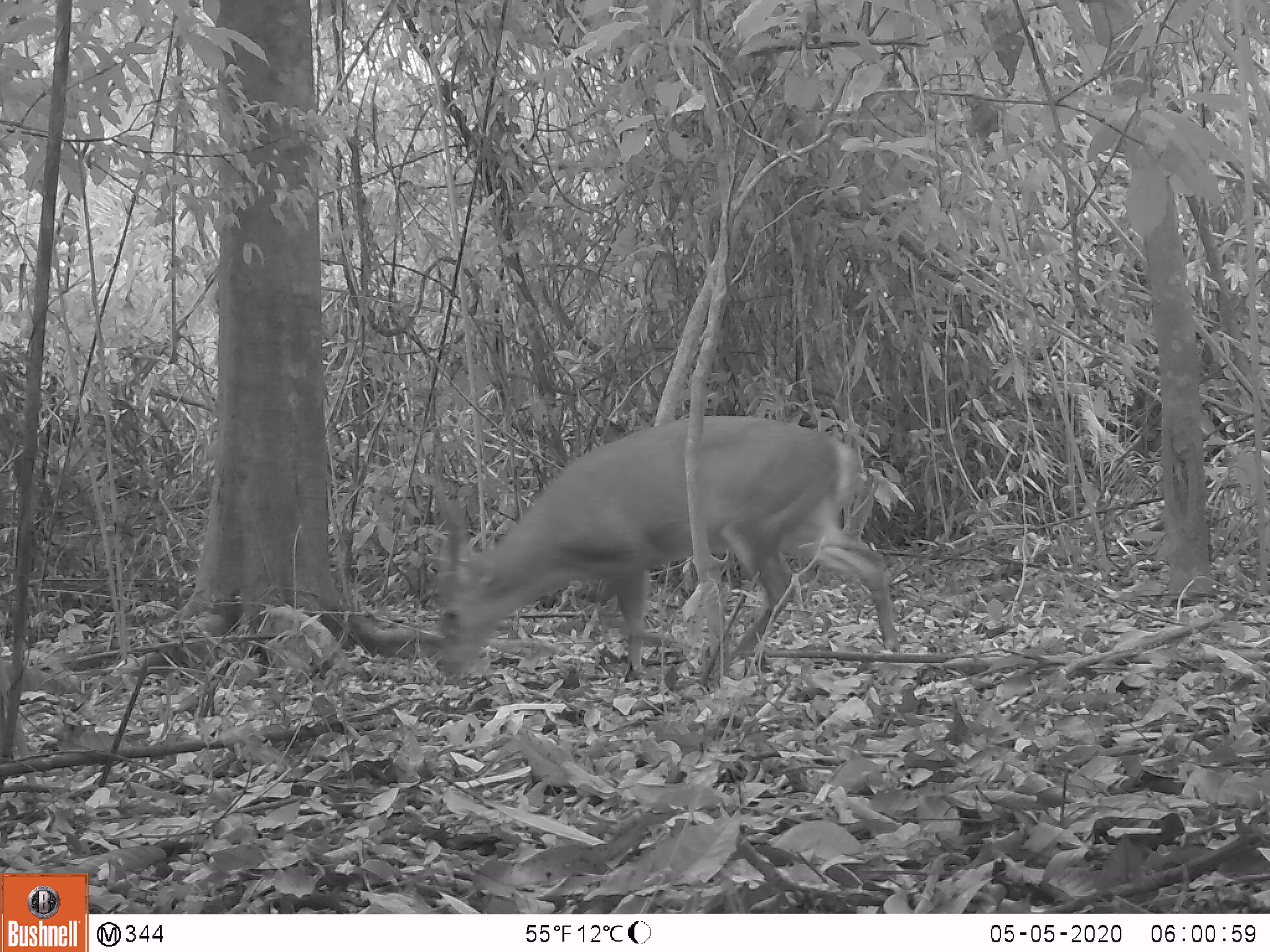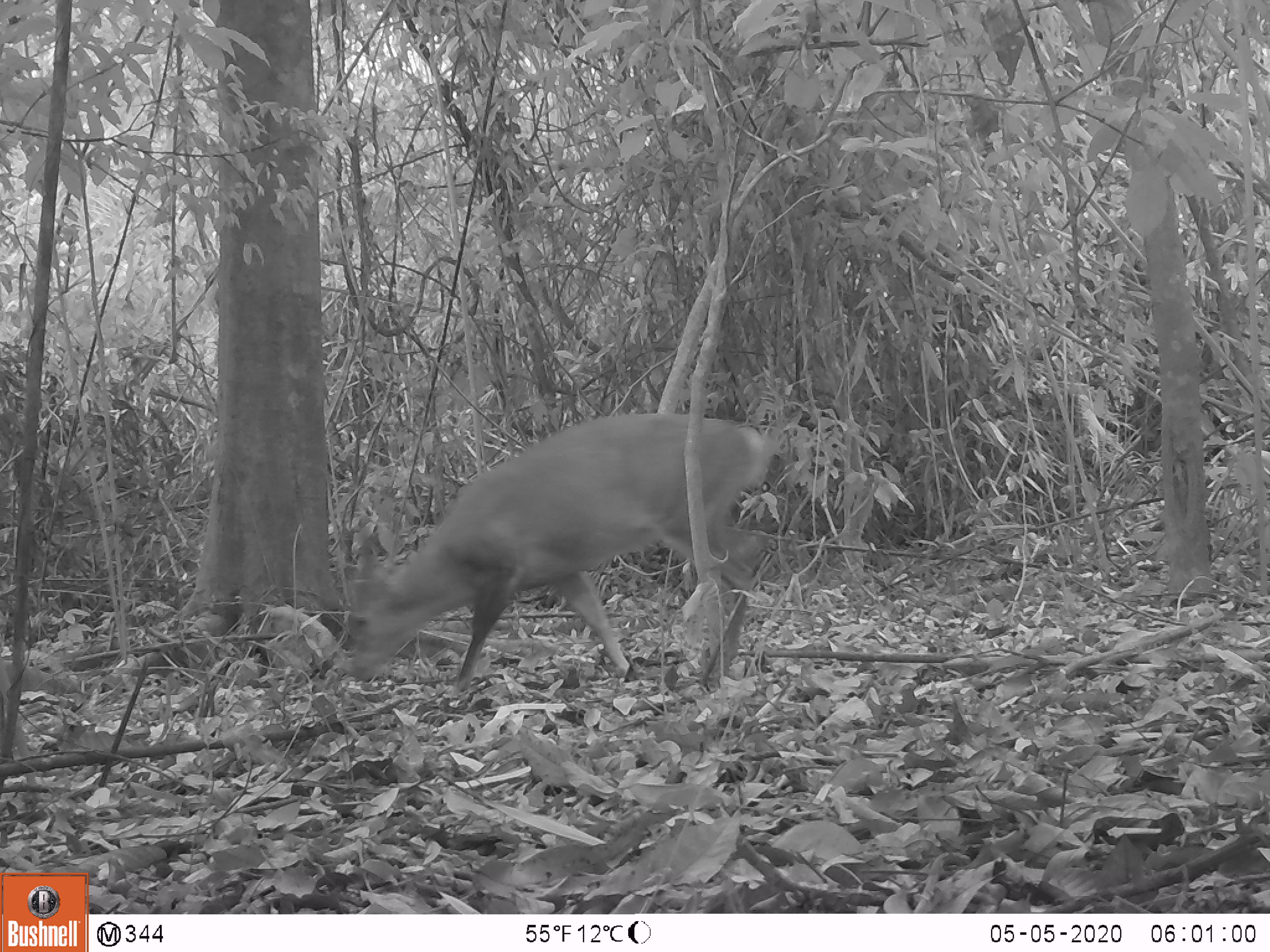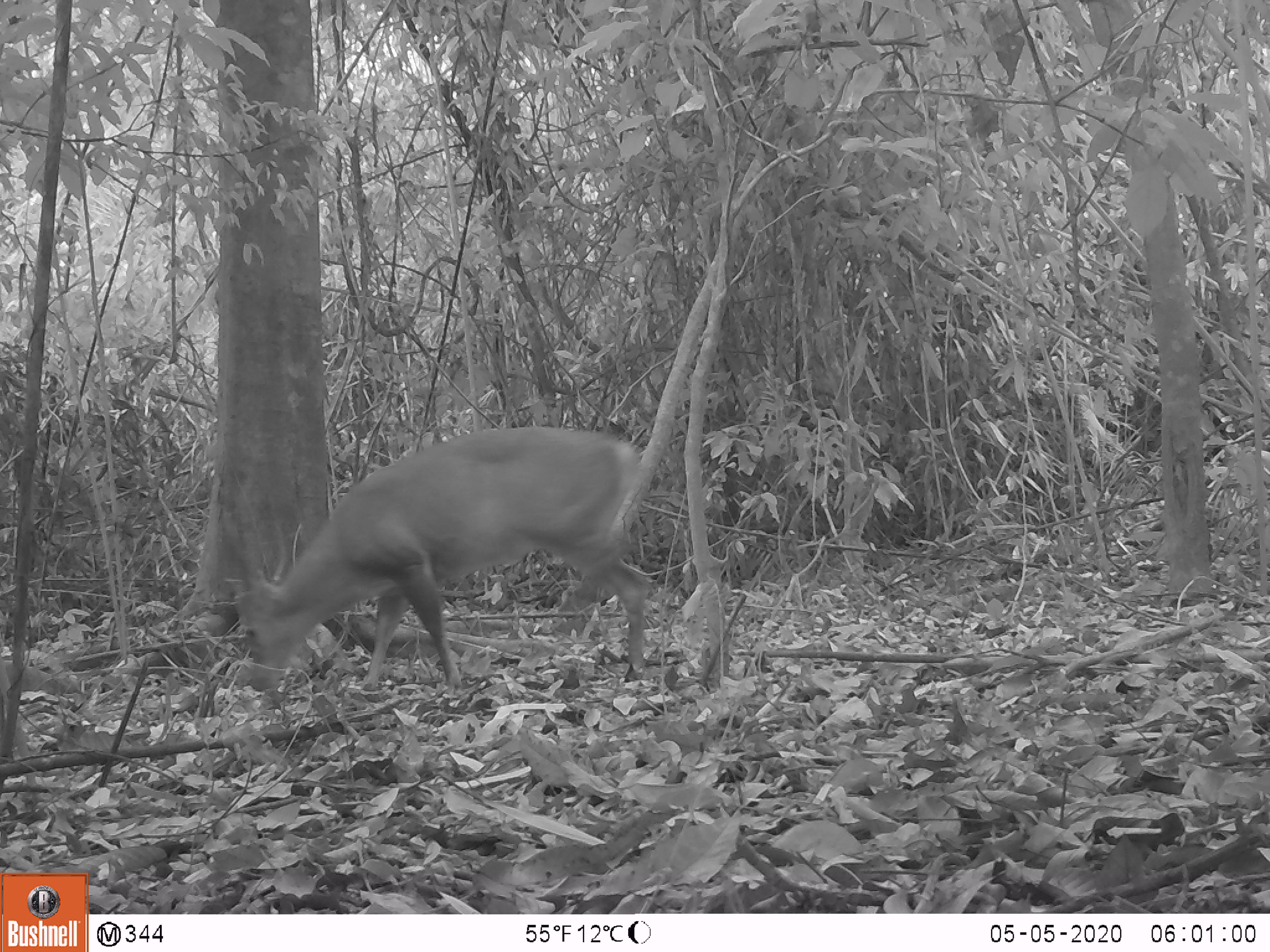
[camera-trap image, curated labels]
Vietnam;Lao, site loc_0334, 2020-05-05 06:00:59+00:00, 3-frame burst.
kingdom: Animalia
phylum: Chordata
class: Mammalia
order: Artiodactyla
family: Cervidae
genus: Muntiacus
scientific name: Muntiacus vuquangensis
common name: large-antlered muntjac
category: large antlered muntjac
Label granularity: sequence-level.